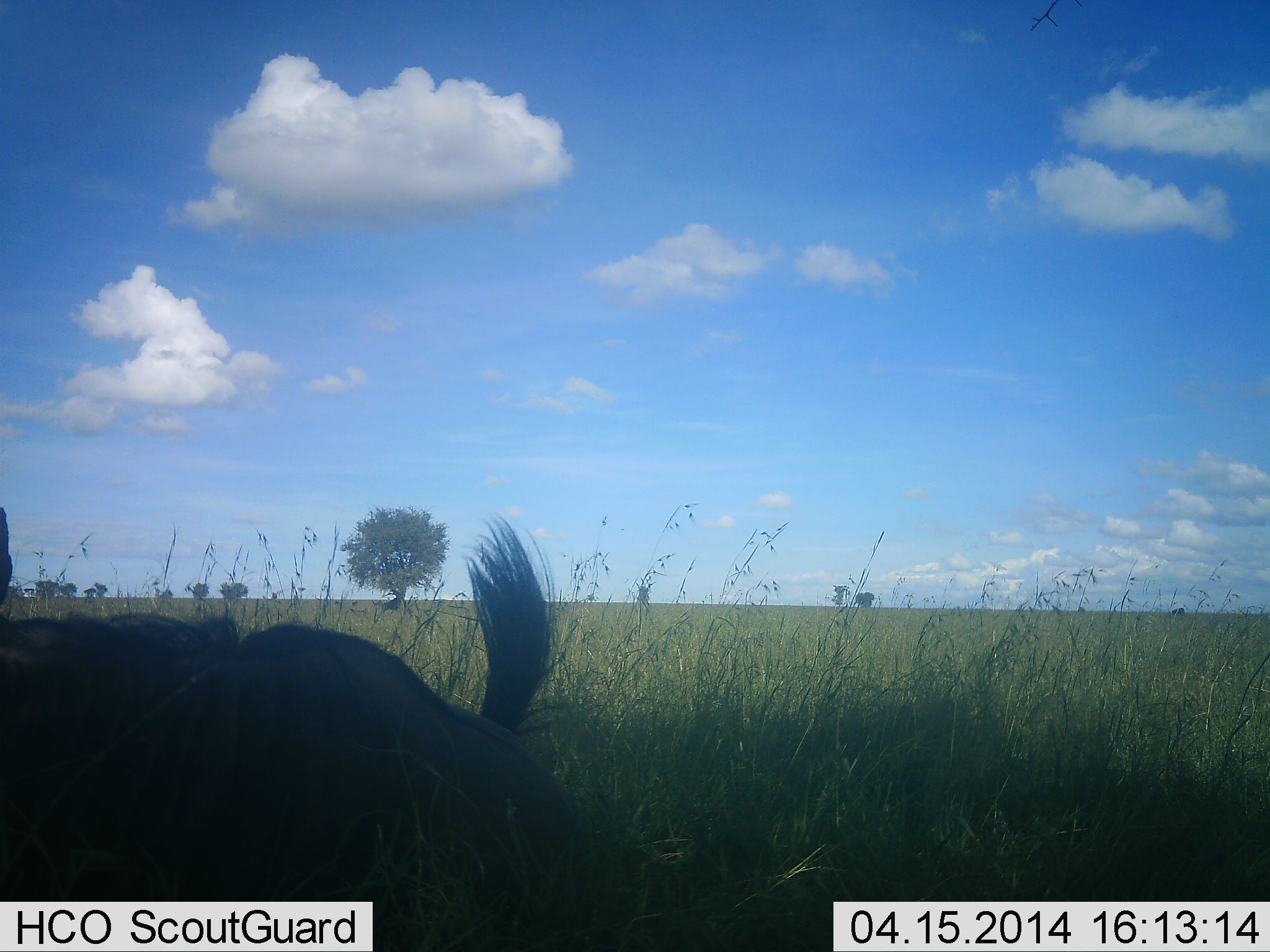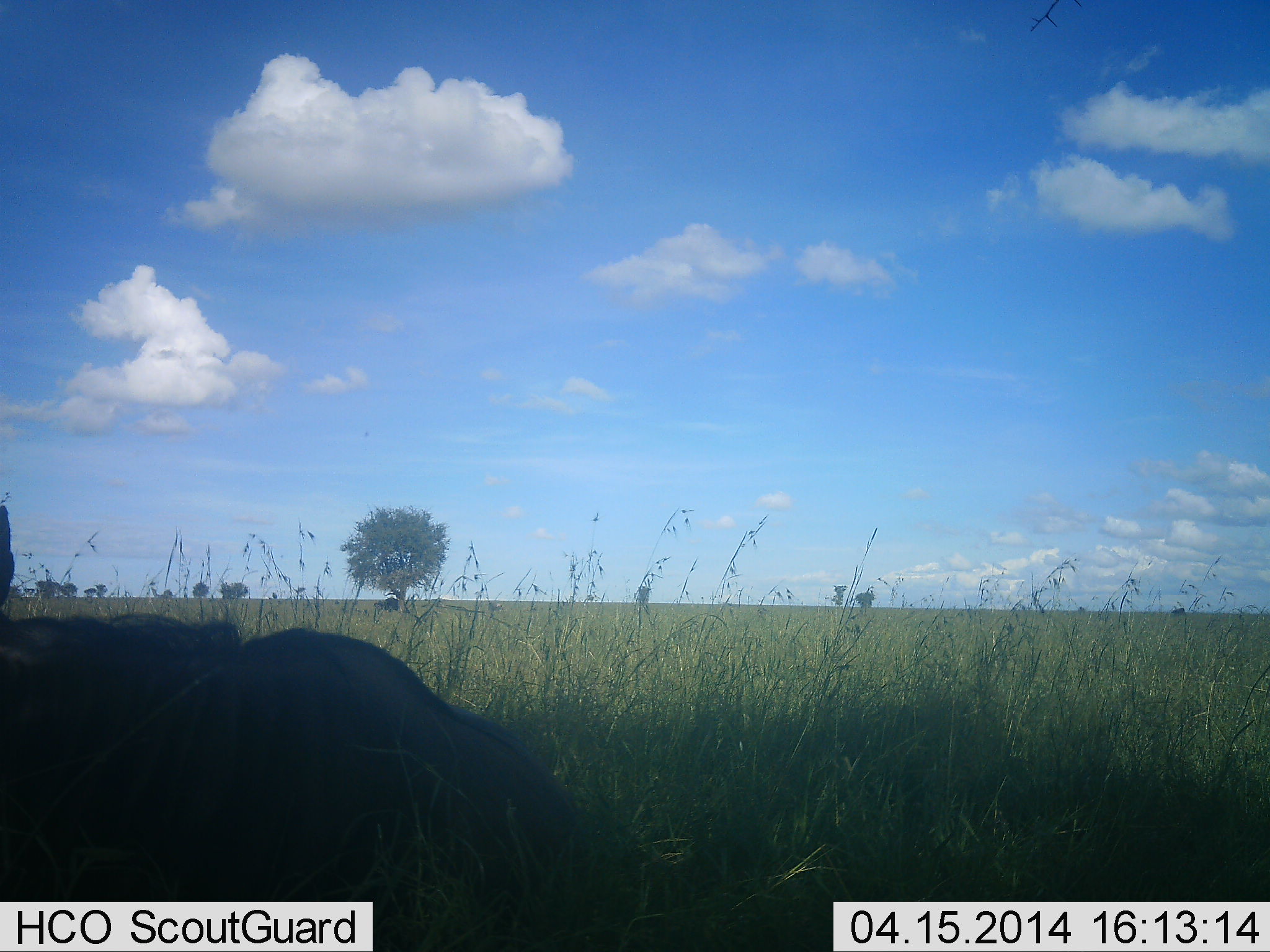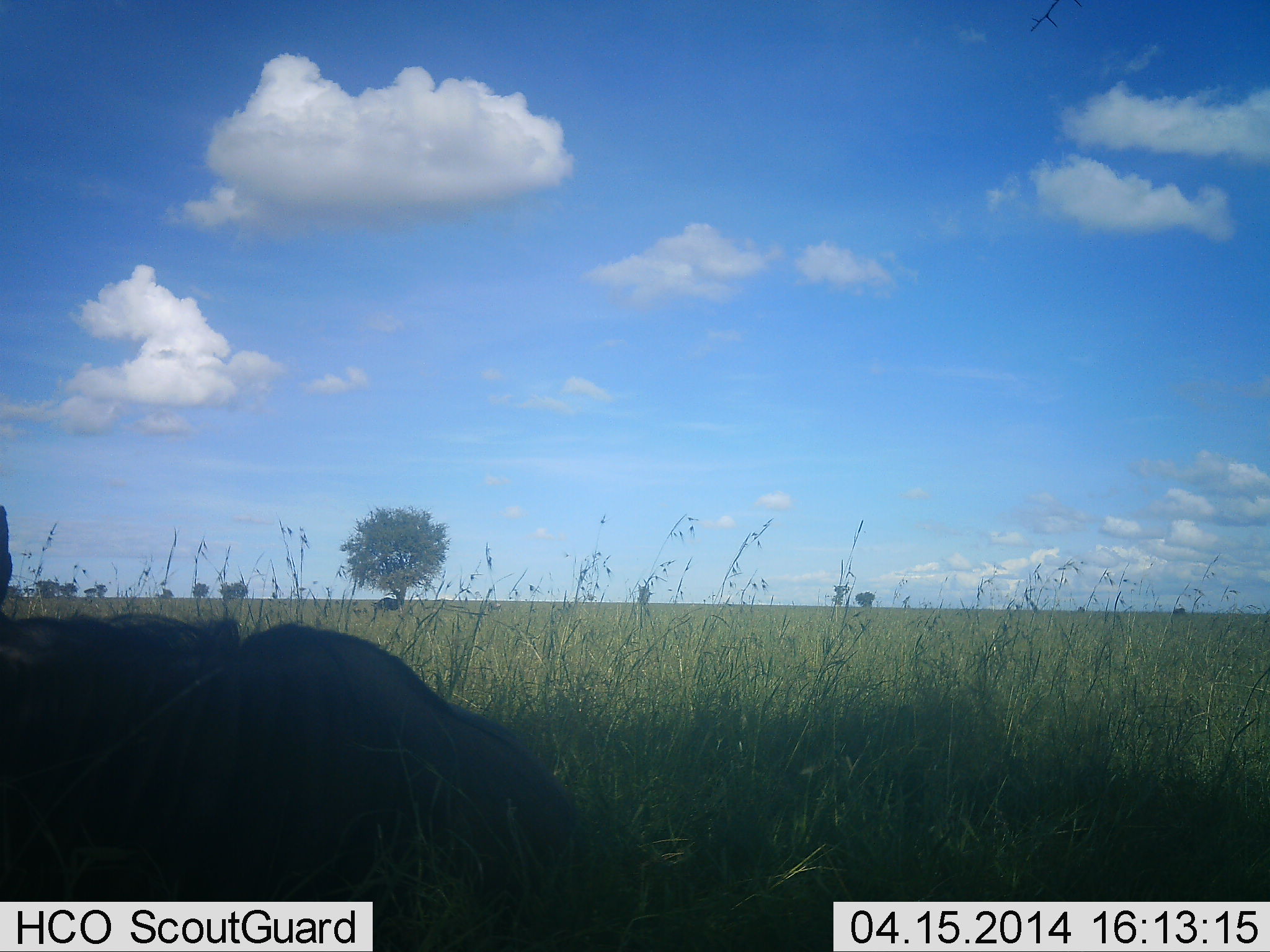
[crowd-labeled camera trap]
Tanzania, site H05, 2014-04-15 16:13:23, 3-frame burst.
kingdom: Animalia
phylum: Chordata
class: Mammalia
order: Artiodactyla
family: Bovidae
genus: Connochaetes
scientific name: Connochaetes taurinus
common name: blue wildebeest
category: wildebeest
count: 1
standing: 5%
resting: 86%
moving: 0%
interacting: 0%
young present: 0%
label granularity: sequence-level